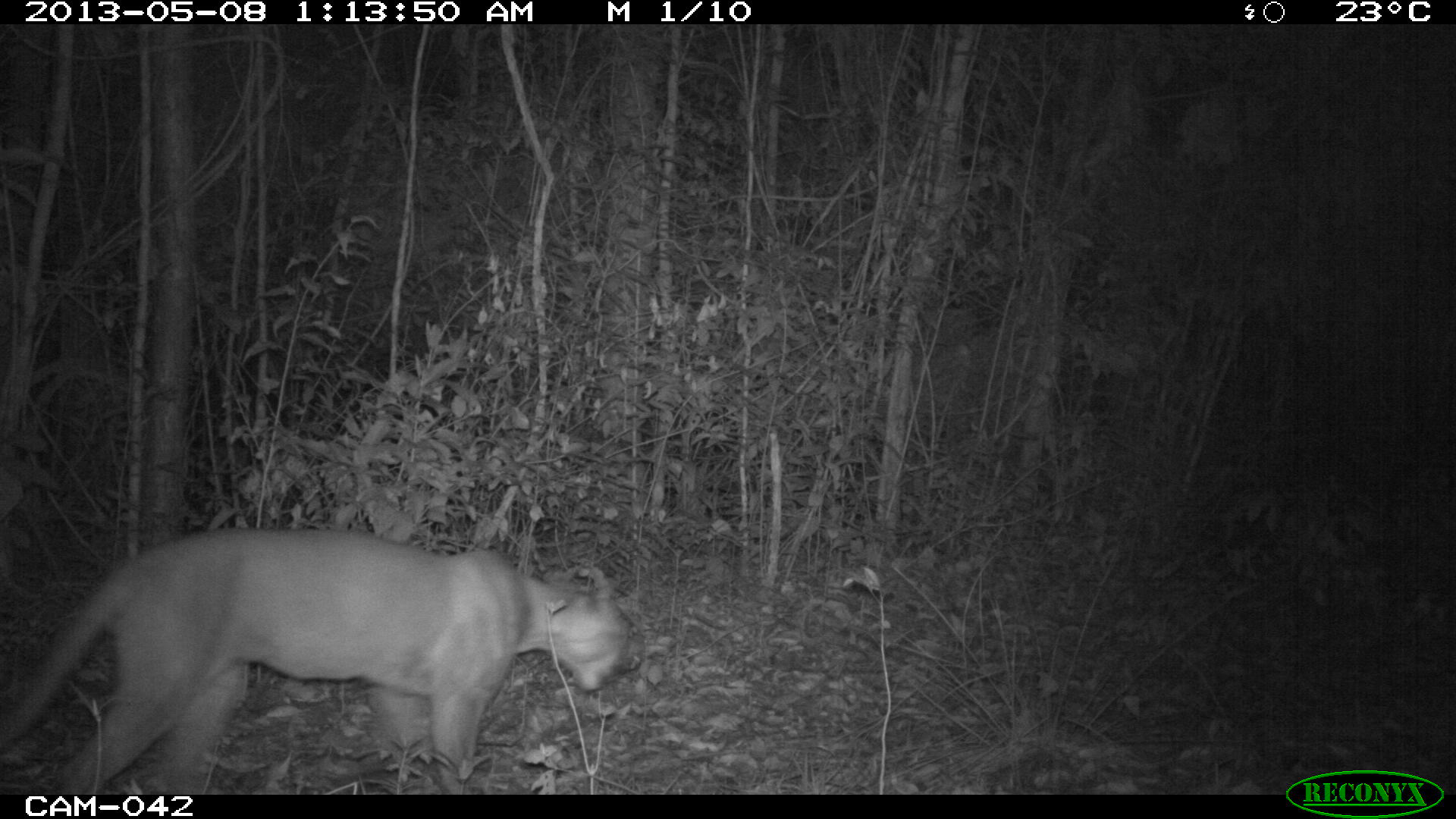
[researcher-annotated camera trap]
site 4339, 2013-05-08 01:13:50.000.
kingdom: Animalia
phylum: Chordata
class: Mammalia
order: Carnivora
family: Felidae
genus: Puma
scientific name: Puma concolor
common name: mountain lion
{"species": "Puma concolor (mountain lion)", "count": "1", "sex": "male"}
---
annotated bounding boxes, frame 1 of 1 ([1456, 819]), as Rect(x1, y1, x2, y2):
puma concolor: Rect(2, 526, 637, 793)